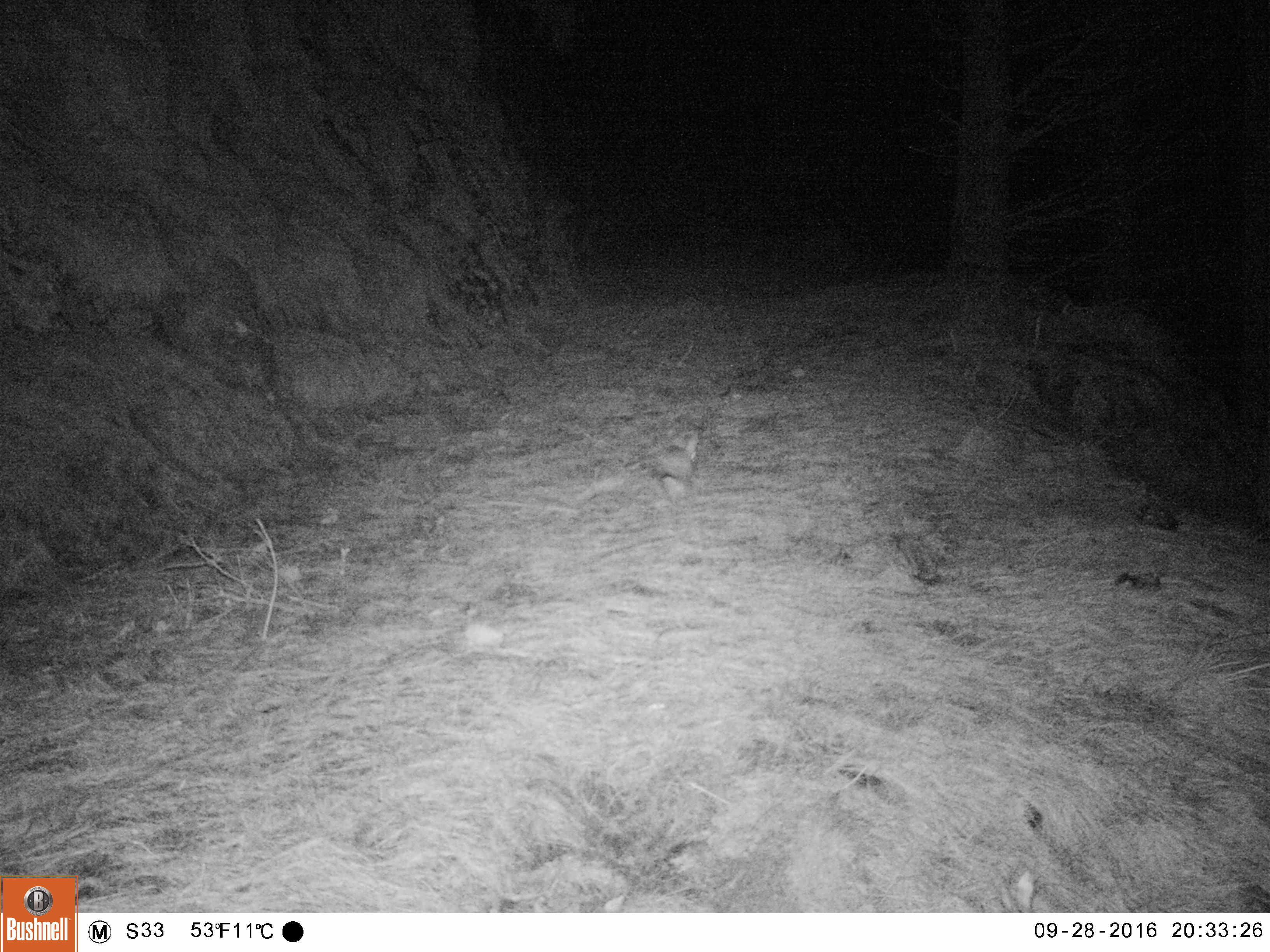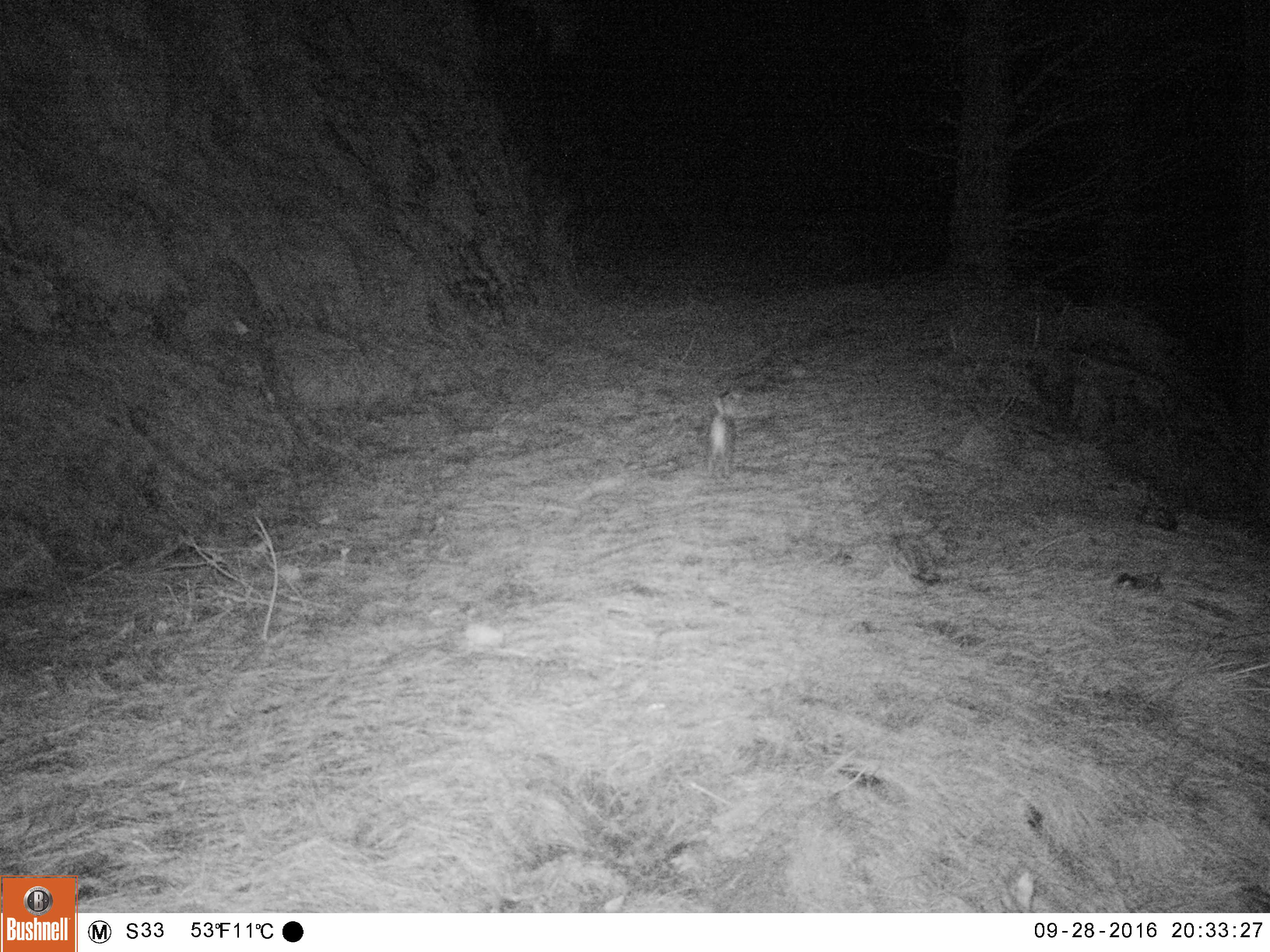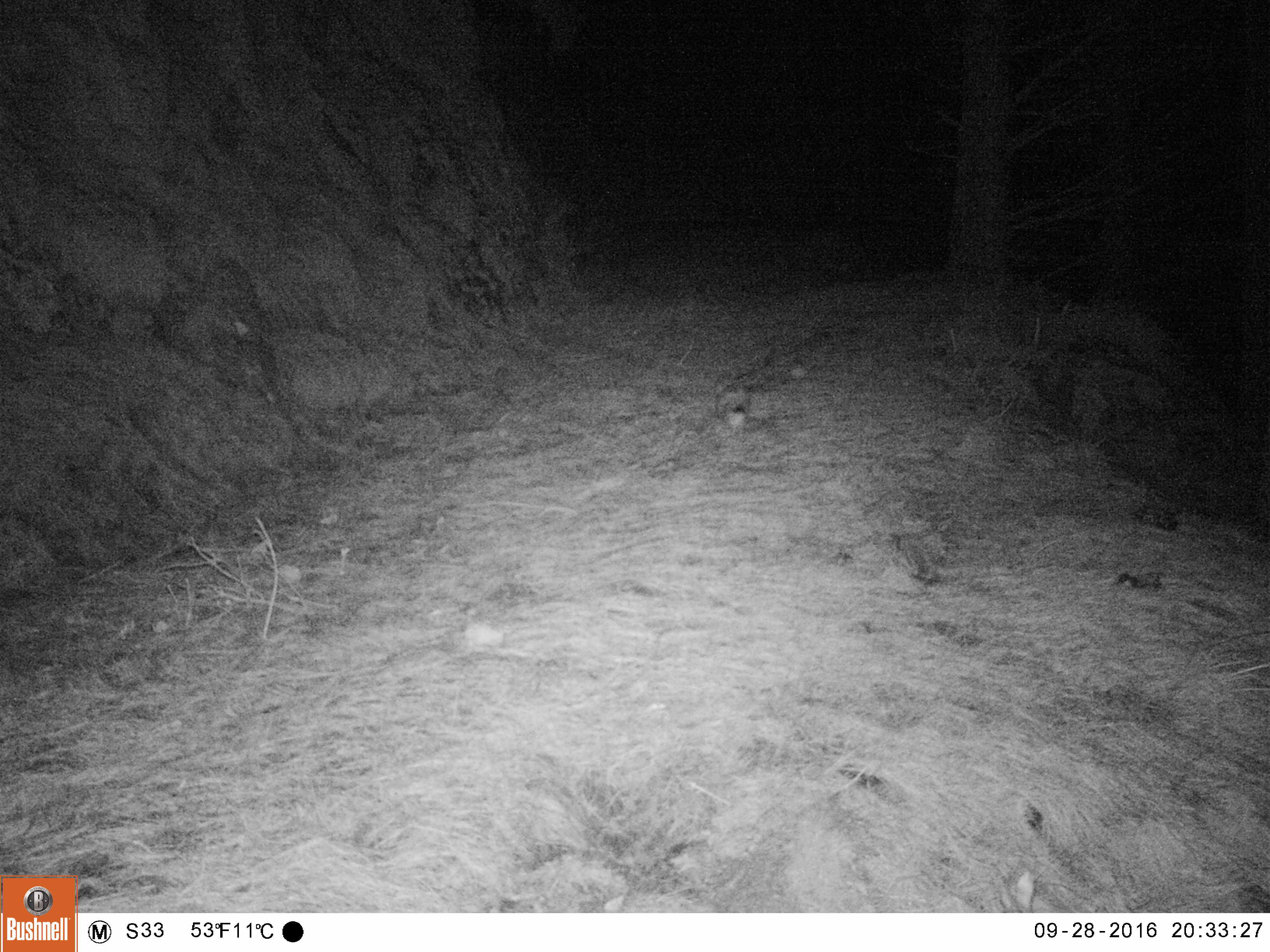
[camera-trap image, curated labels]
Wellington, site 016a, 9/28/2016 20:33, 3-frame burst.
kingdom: Animalia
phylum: Chordata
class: Mammalia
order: Lagomorpha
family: Leporidae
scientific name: Leporidae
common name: rabbit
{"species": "rabbit (Leporidae)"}